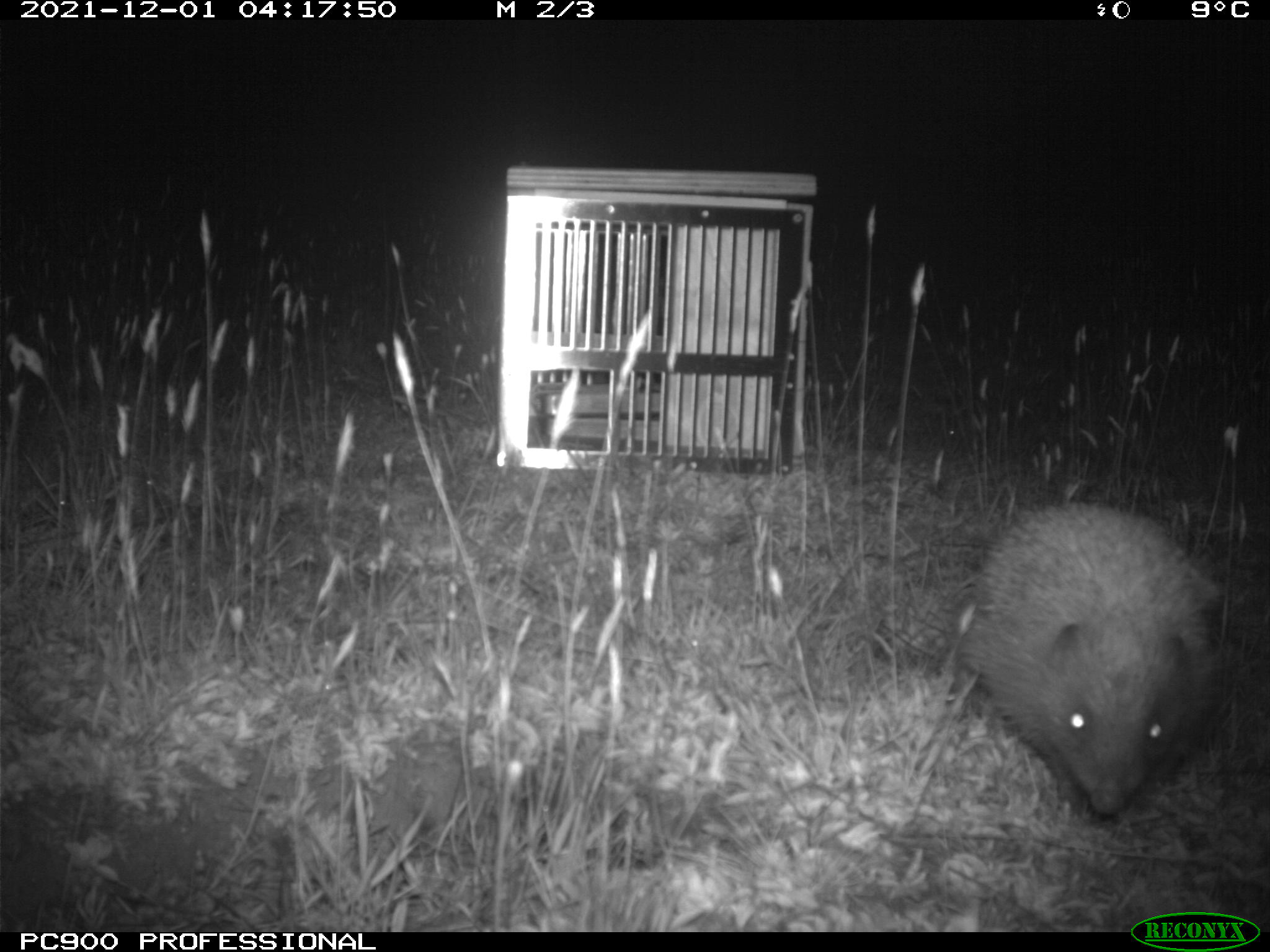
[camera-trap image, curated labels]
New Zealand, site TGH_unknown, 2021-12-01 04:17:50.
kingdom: Animalia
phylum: Chordata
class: Mammalia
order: Eulipotyphla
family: Erinaceidae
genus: Erinaceus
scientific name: Erinaceus europaeus europaeus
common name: european hedgehog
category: hedgehog